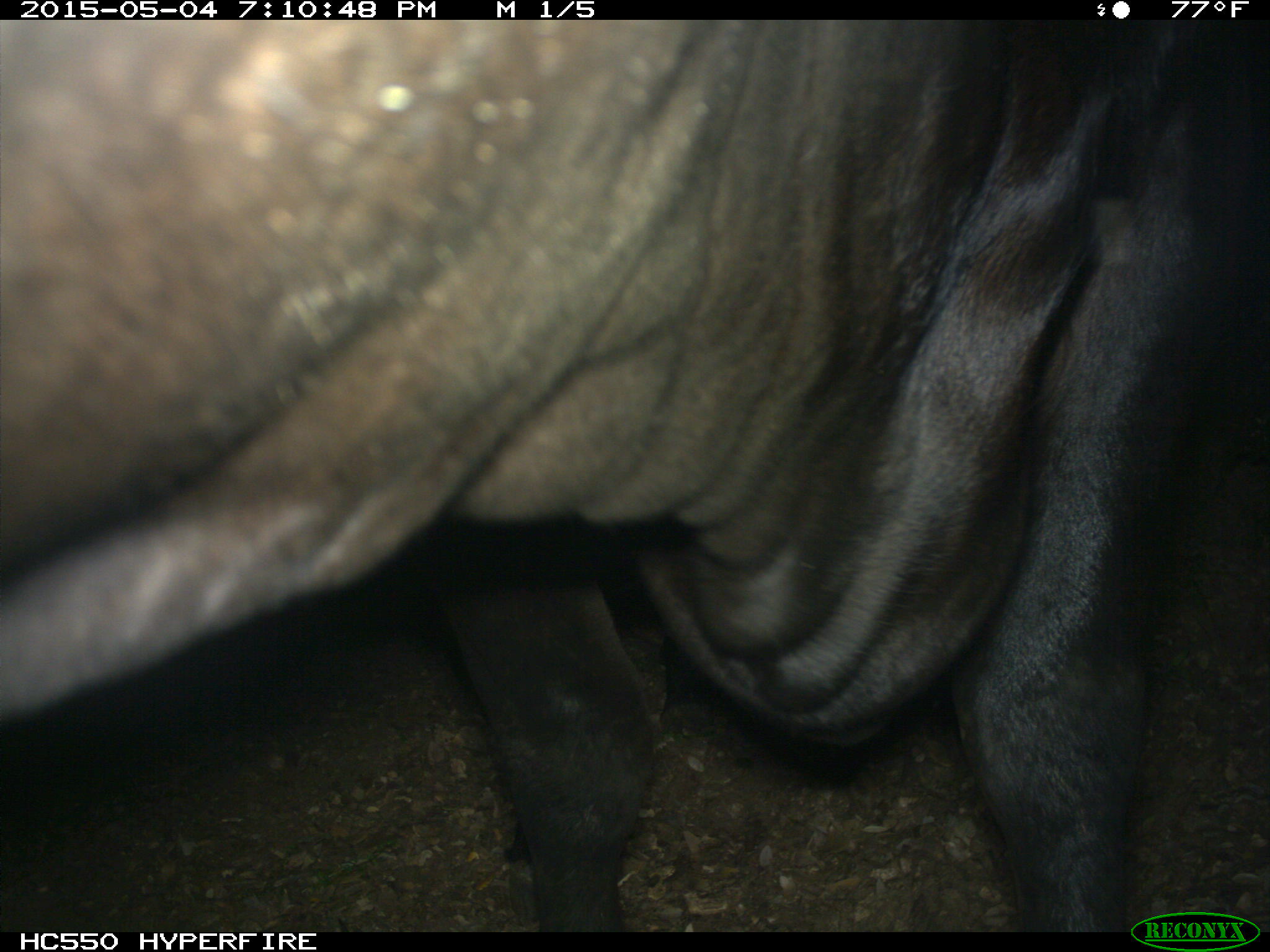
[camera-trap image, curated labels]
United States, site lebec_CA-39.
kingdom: Animalia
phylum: Chordata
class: Mammalia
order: Artiodactyla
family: Bovidae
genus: Bos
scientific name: Bos taurus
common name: domestic cow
Bos taurus (domestic cow).